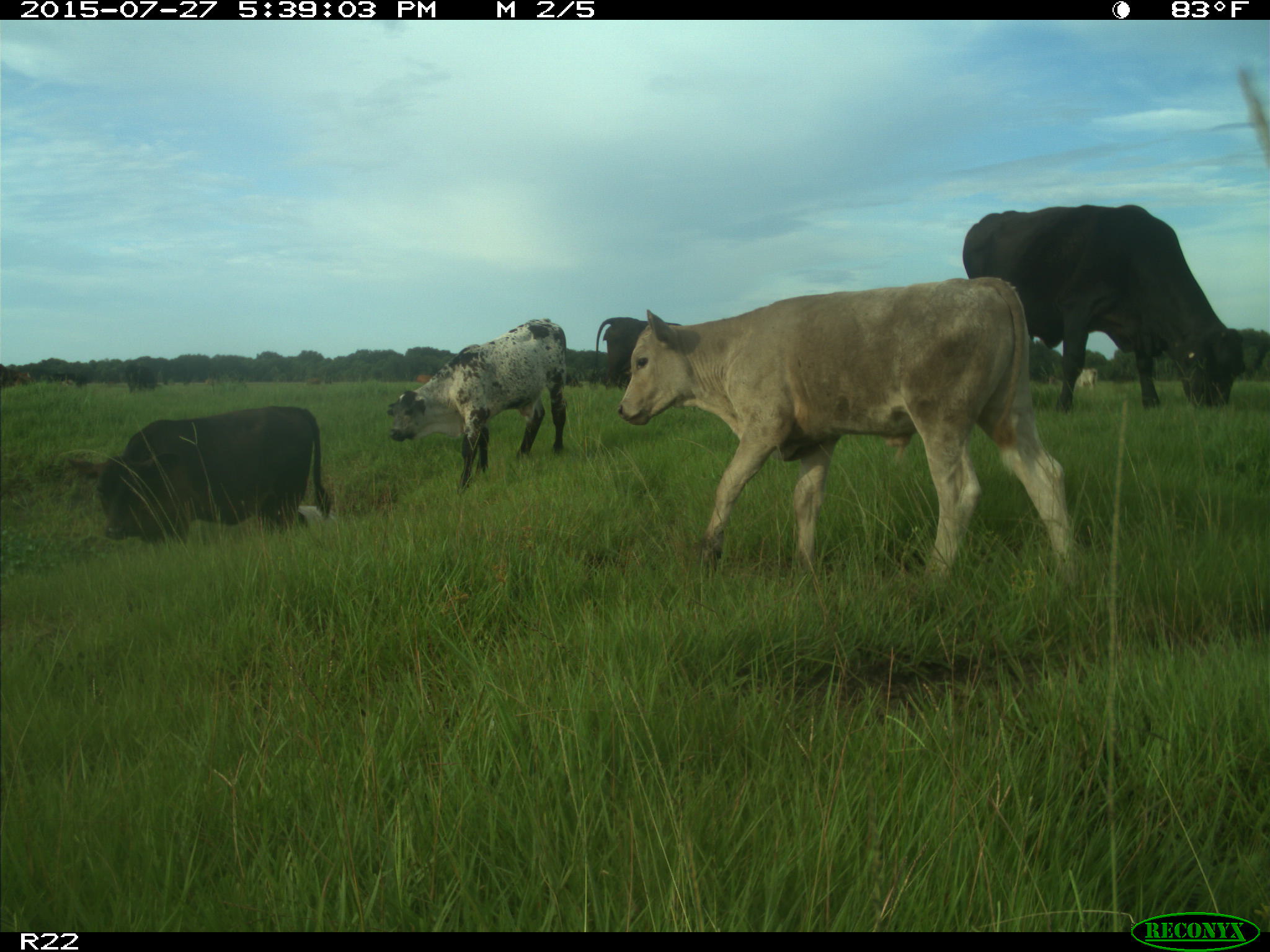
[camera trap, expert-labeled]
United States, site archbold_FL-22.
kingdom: Animalia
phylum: Chordata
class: Mammalia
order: Artiodactyla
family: Bovidae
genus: Bos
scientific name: Bos taurus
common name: domestic cow